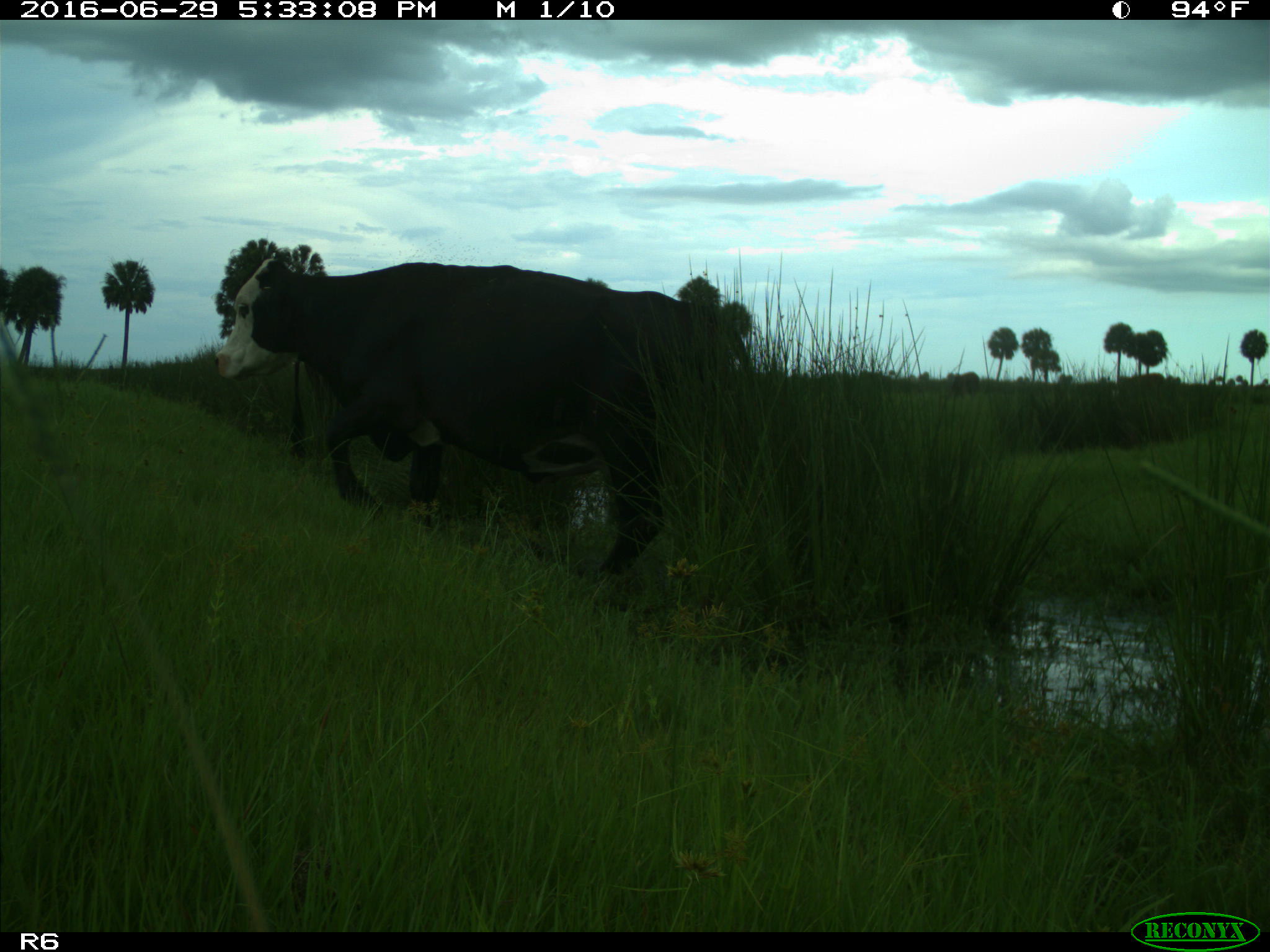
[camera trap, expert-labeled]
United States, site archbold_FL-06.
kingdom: Animalia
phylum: Chordata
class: Mammalia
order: Artiodactyla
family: Bovidae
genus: Bos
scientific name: Bos taurus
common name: domestic cow